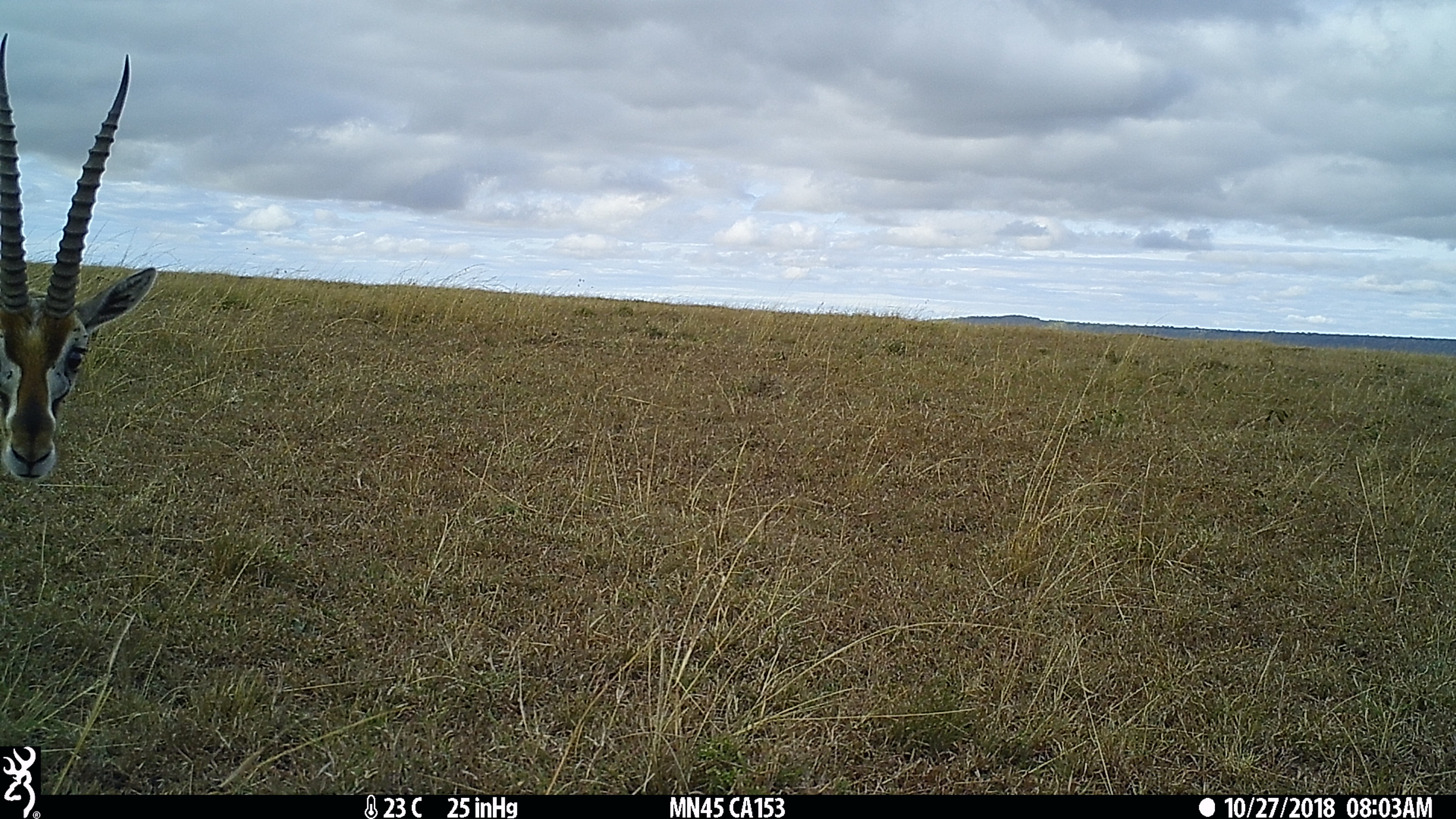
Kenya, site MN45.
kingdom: Animalia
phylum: Chordata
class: Mammalia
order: Artiodactyla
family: Bovidae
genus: Eudorcas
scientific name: Eudorcas thomsonii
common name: thomon's gazelle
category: gazelle thomsons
Gazelle thomsons (thomon's gazelle) (Eudorcas thomsonii).